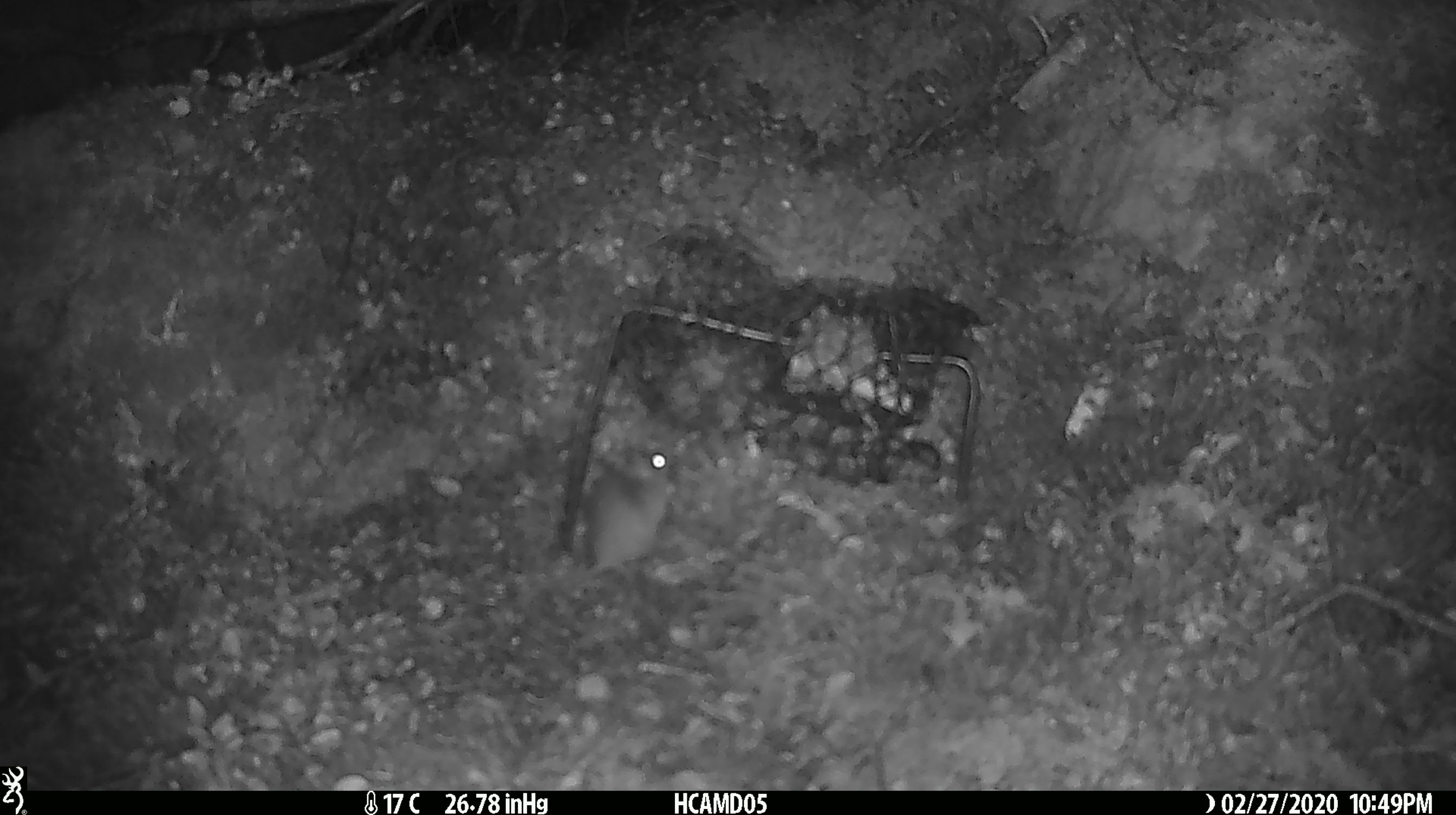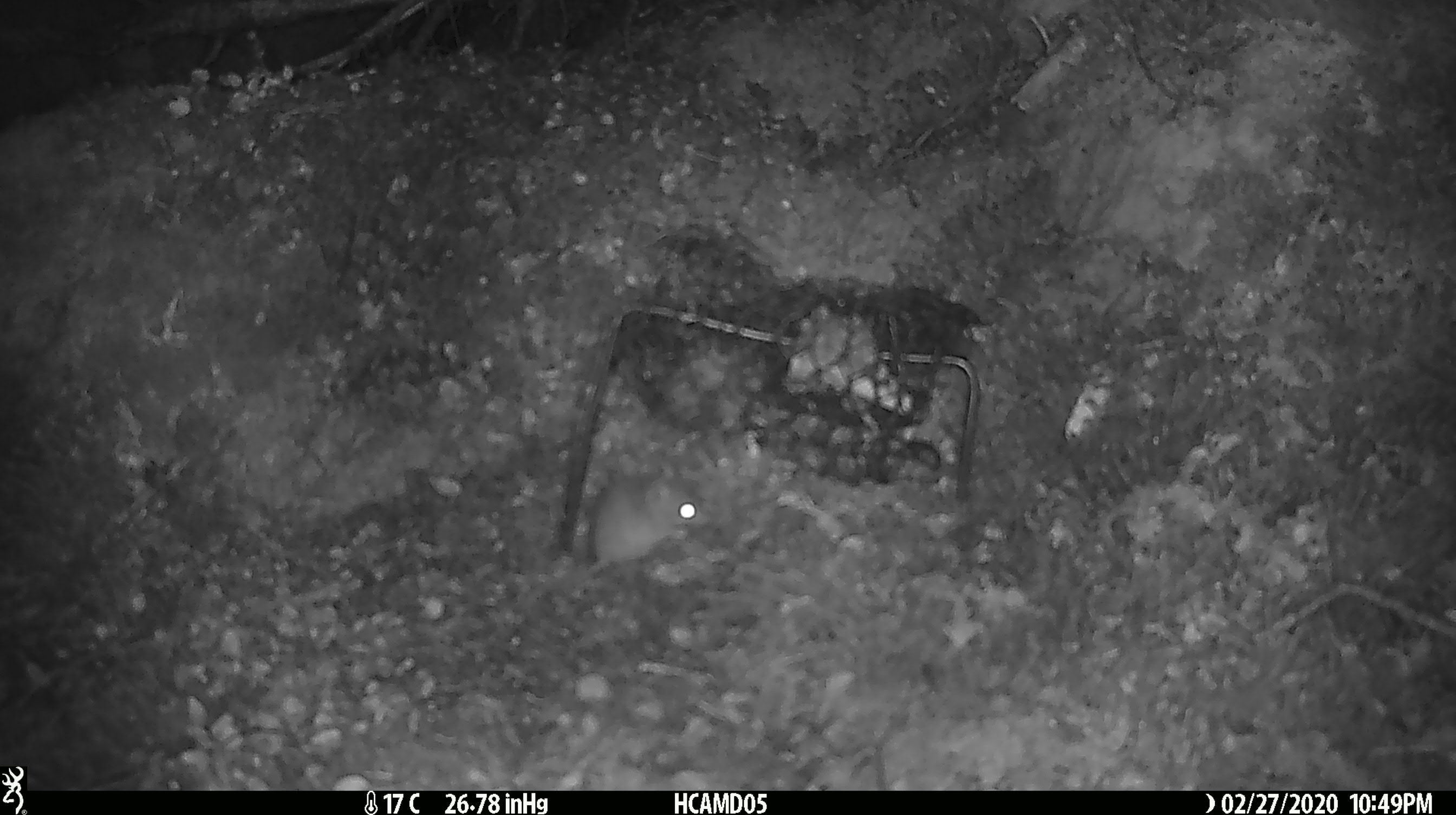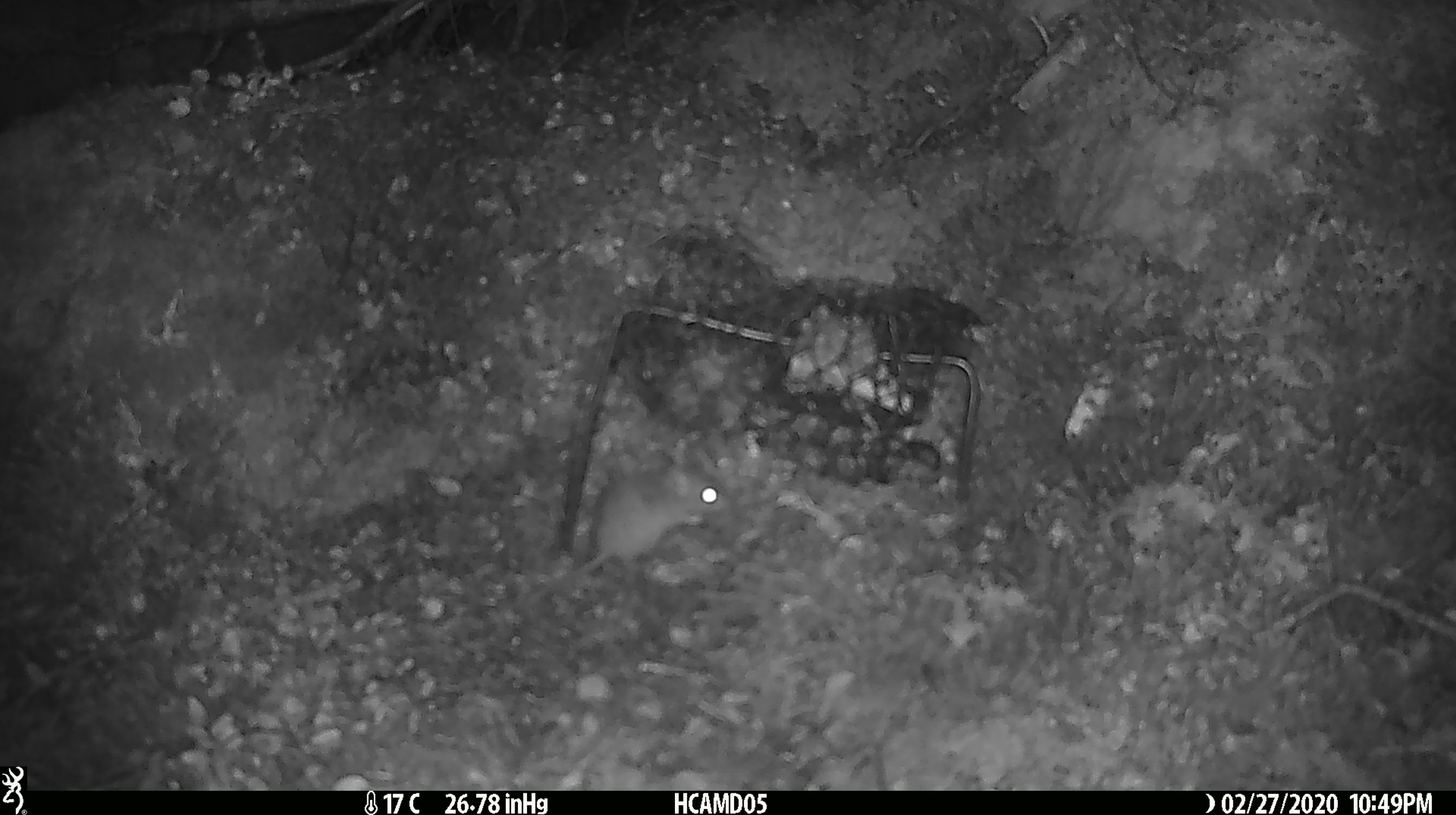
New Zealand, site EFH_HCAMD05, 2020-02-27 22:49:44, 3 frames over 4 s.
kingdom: Animalia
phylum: Chordata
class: Mammalia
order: Rodentia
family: Muridae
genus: Mus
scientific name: Mus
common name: mouse